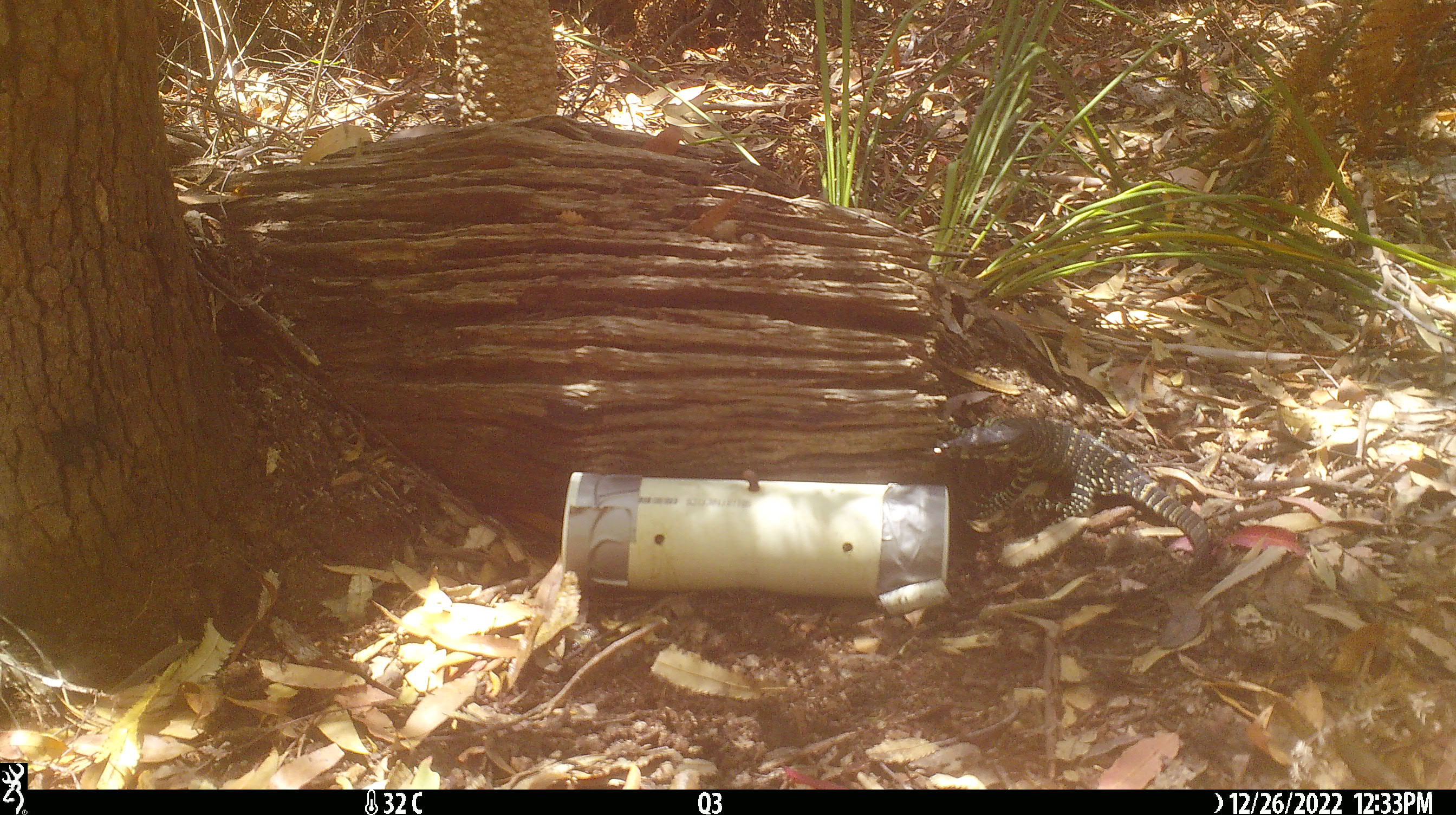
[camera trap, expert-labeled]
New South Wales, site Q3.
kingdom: Animalia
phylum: Chordata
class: Reptilia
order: Squamata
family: Varanidae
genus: Varanus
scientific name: Varanus varius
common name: lace monitor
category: goanna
Goanna (lace monitor) (Varanus varius).